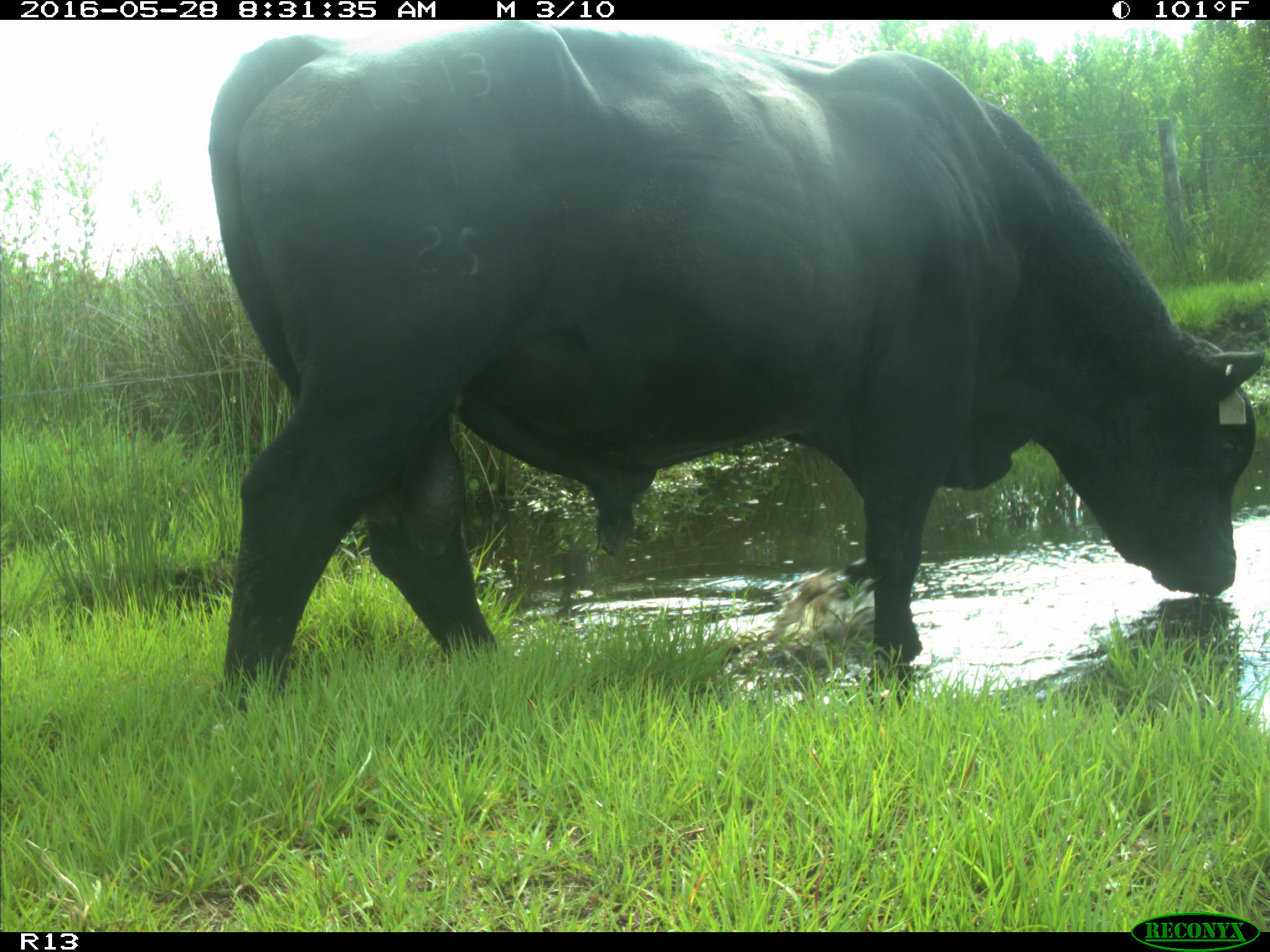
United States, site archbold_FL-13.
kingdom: Animalia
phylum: Chordata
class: Mammalia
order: Artiodactyla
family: Bovidae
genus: Bos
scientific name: Bos taurus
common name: domestic cow